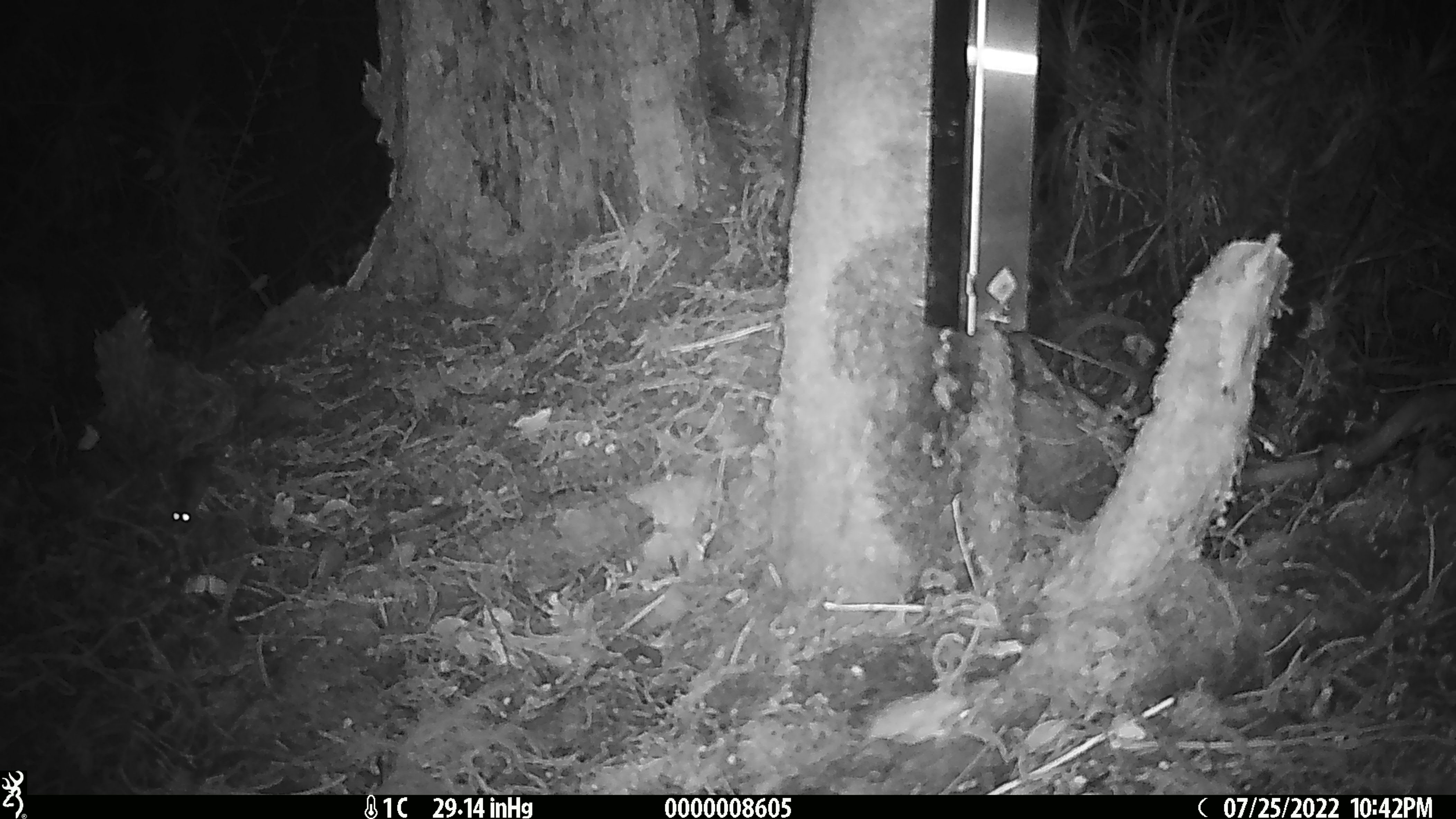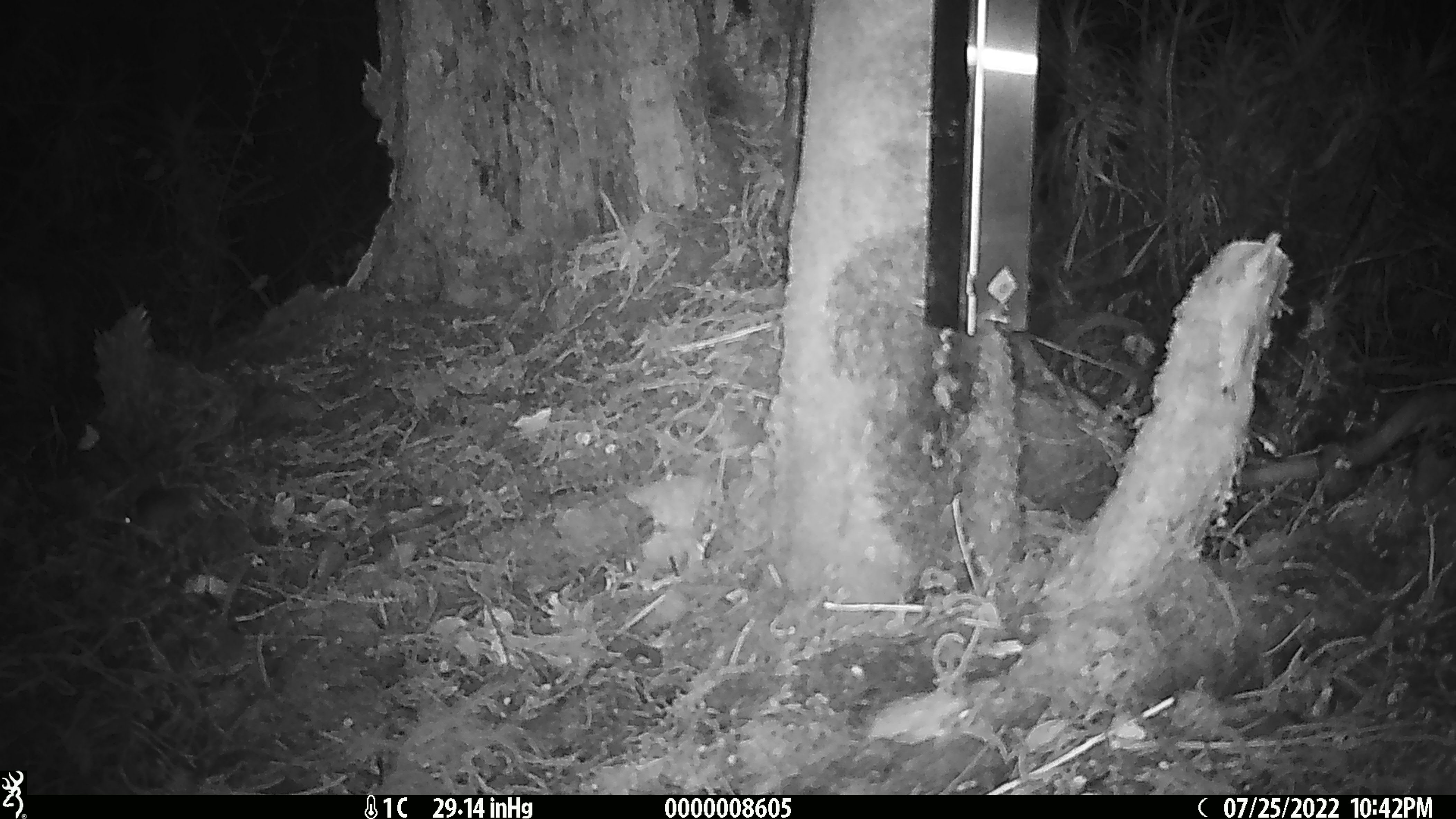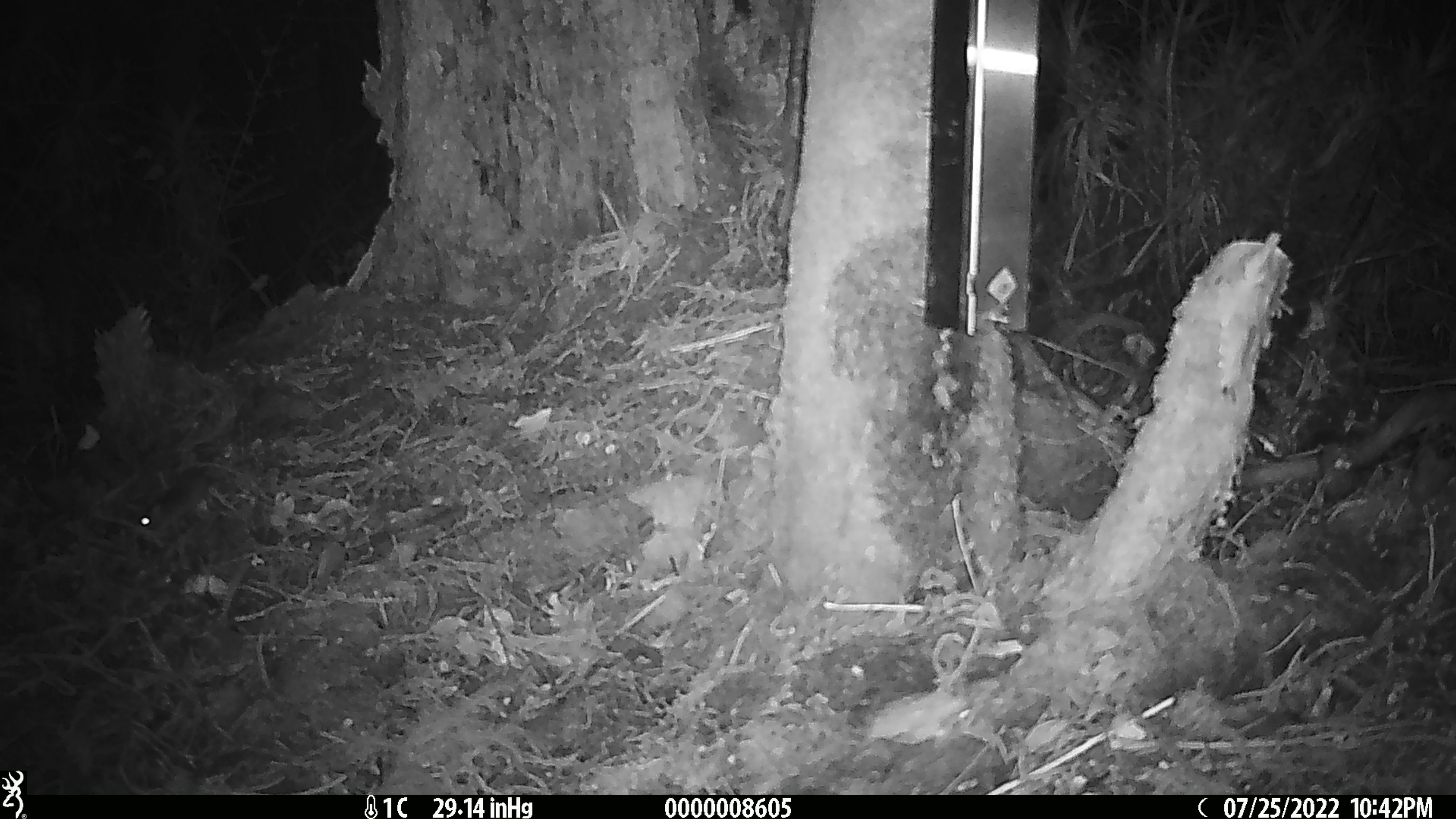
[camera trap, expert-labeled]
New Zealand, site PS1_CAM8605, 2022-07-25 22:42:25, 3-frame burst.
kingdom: Animalia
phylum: Chordata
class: Mammalia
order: Rodentia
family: Muridae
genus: Mus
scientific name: Mus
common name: mouse